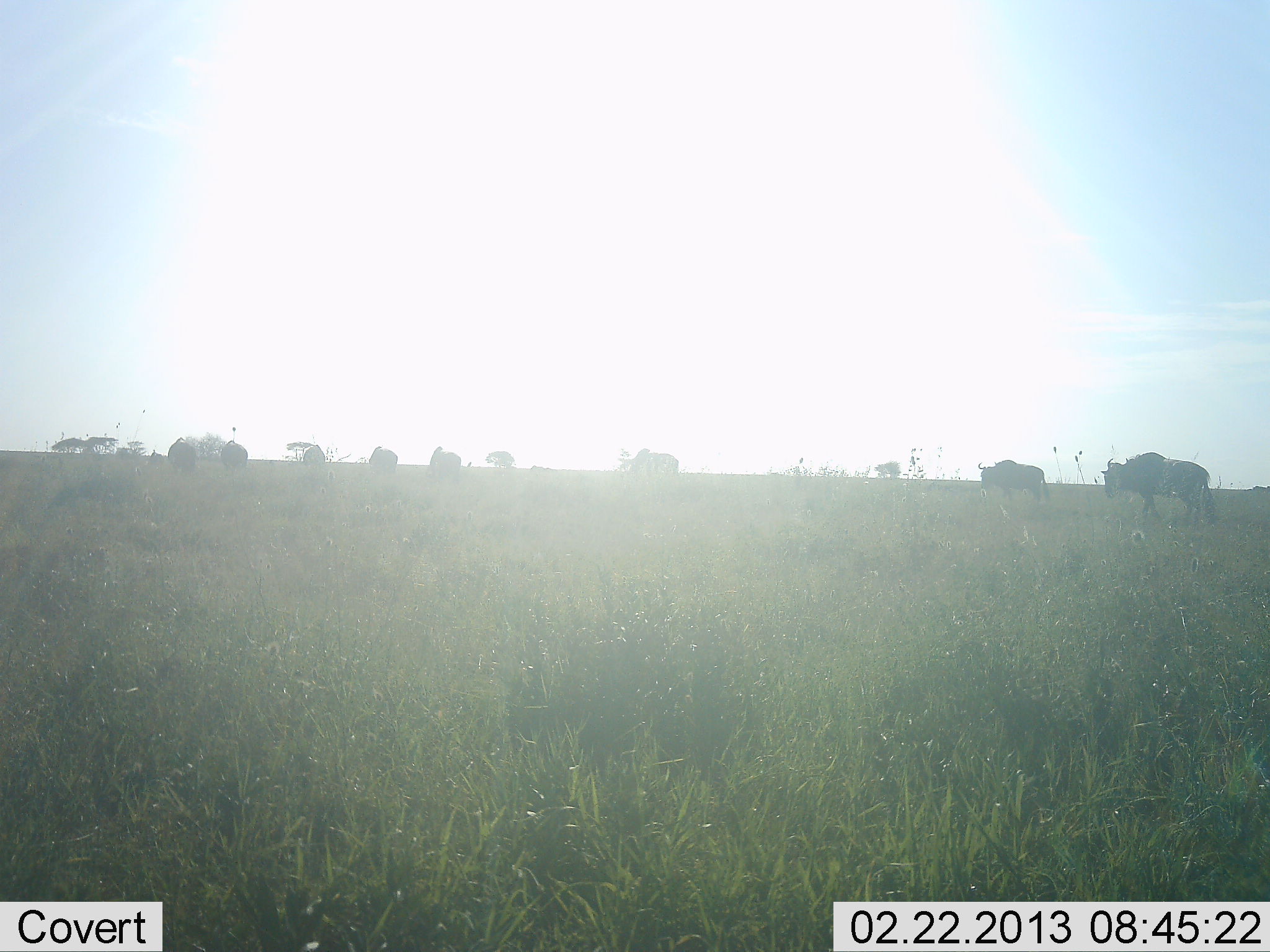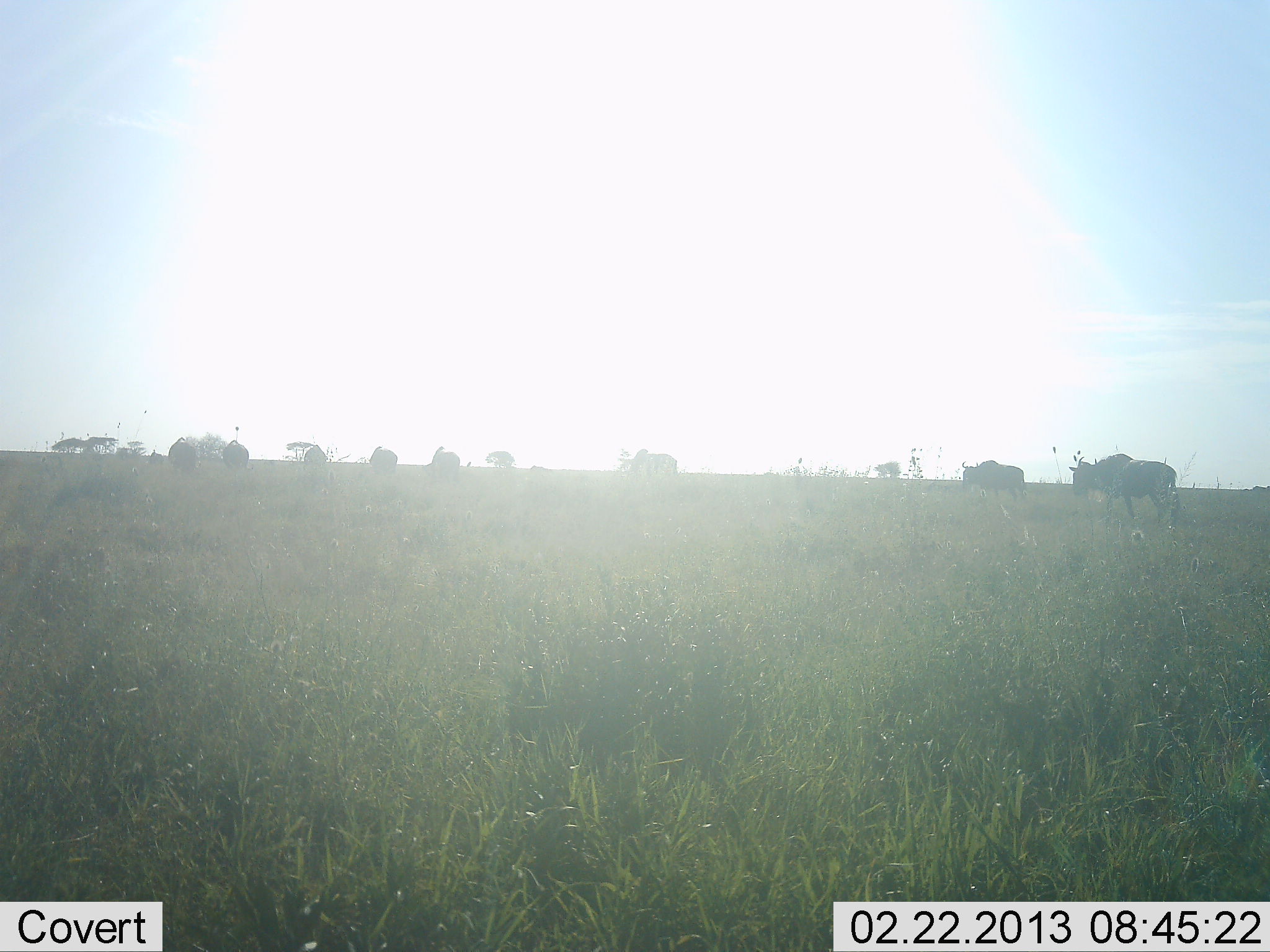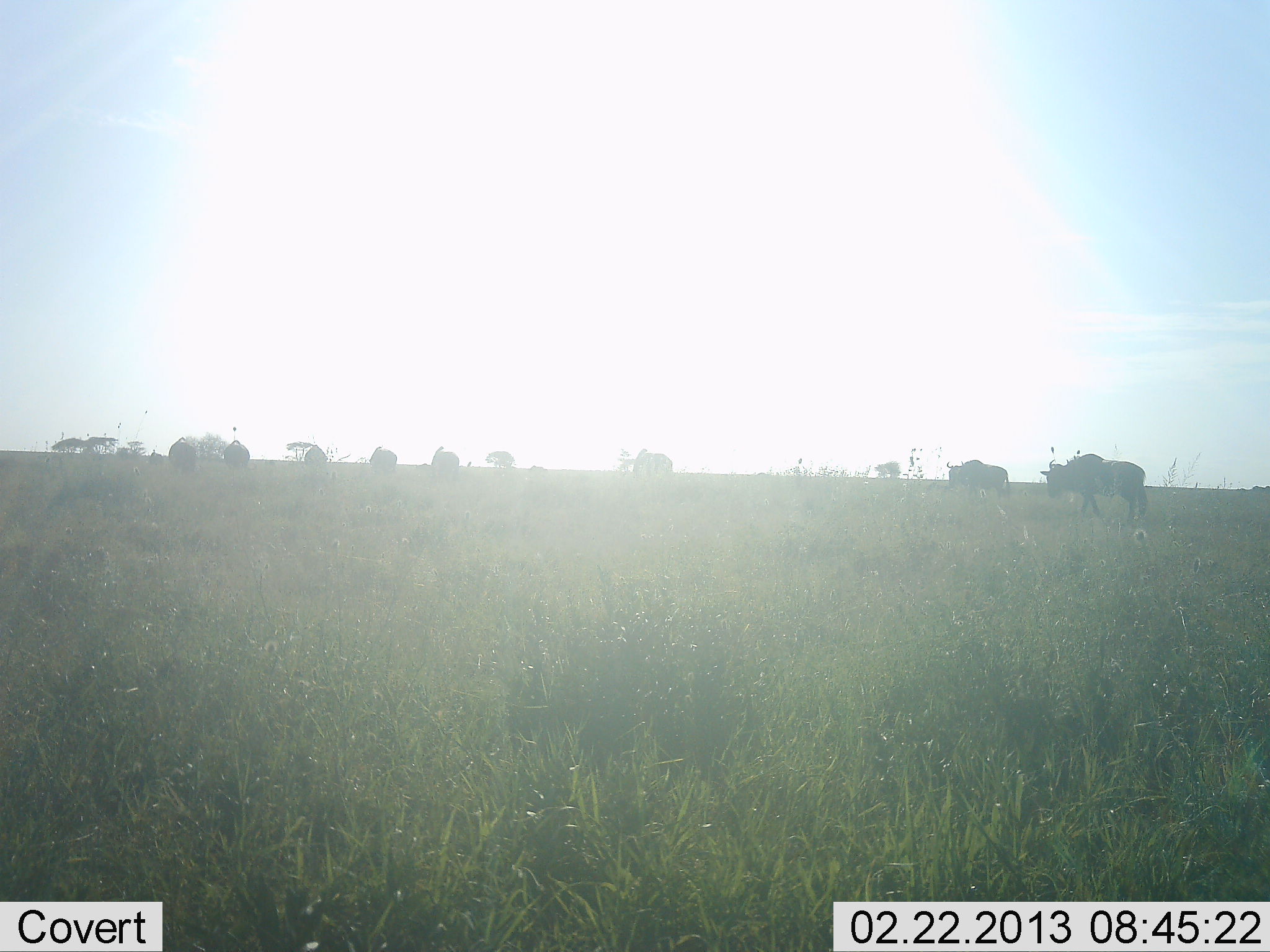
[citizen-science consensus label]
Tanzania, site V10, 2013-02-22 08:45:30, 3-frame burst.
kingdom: Animalia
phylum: Chordata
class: Mammalia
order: Artiodactyla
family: Bovidae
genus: Connochaetes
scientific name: Connochaetes taurinus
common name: blue wildebeest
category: wildebeest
Wildebeest (blue wildebeest) (Connochaetes taurinus), count 8. Behavior (volunteer vote fractions): standing 47%, resting 0%, moving 79%, interacting 0%. Young present (vote fraction): 0%. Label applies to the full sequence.